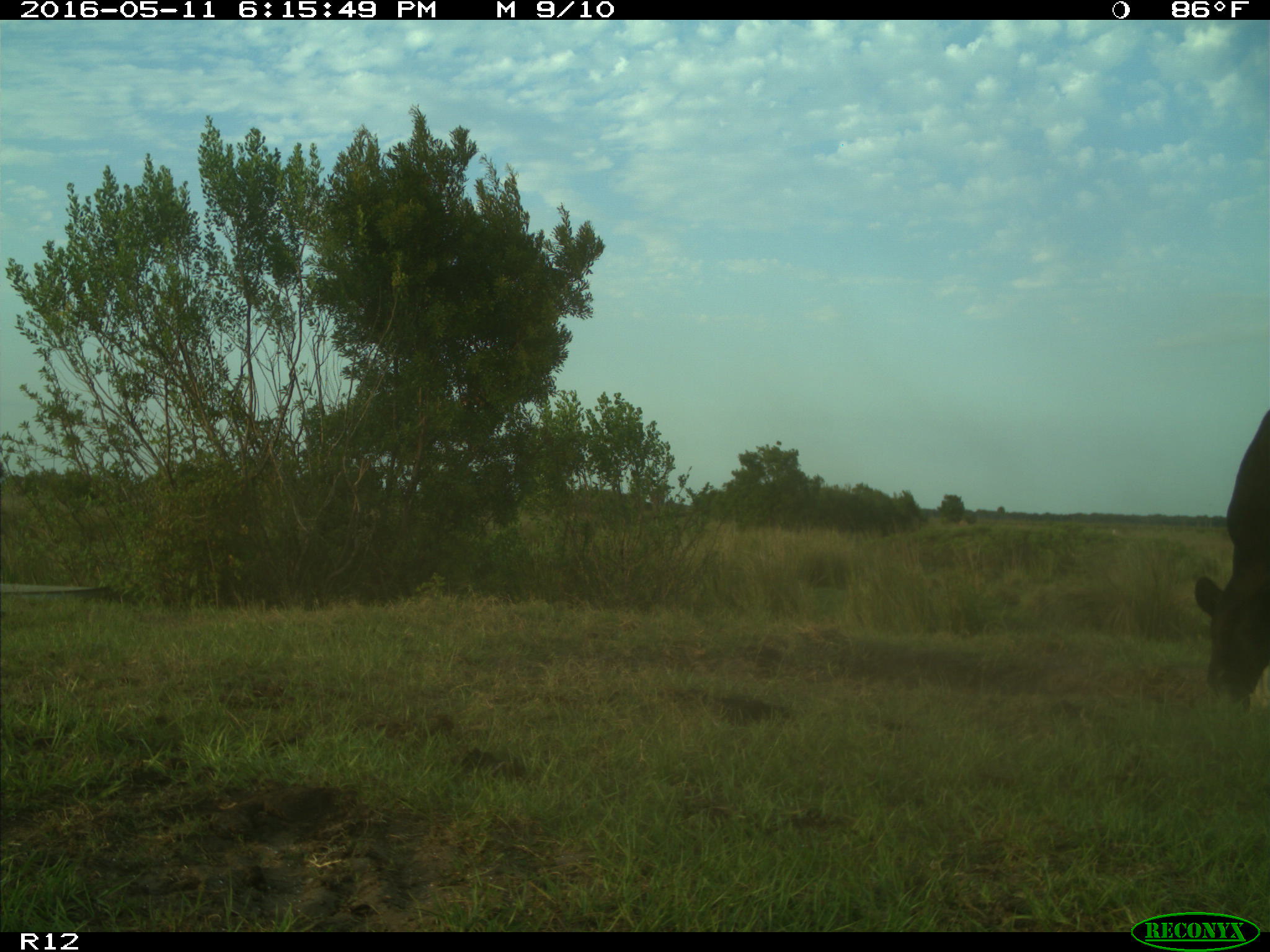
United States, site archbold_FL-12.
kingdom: Animalia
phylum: Chordata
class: Mammalia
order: Artiodactyla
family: Bovidae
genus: Bos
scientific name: Bos taurus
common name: domestic cow